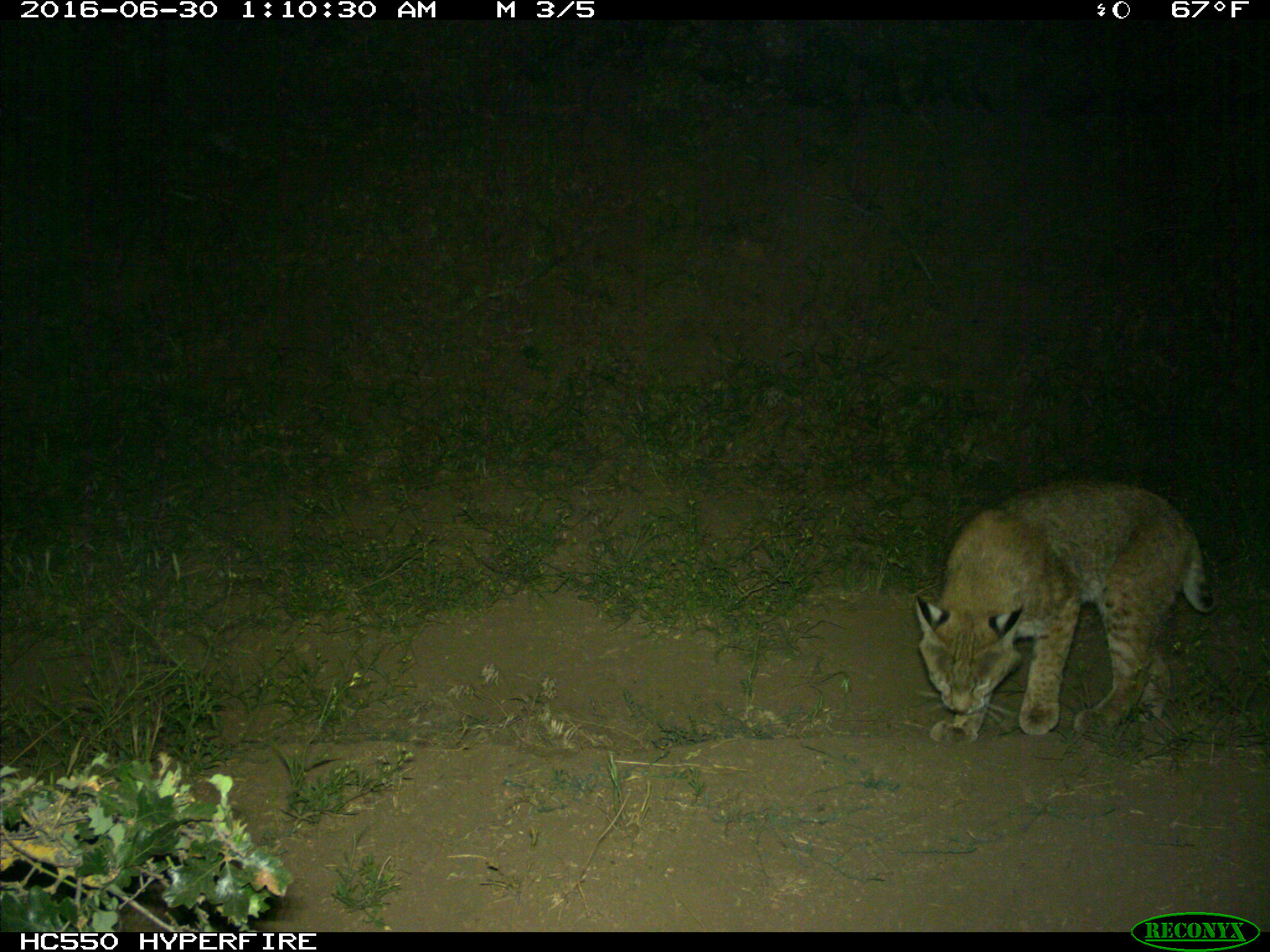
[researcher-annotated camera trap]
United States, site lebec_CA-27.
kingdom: Animalia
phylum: Chordata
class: Mammalia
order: Carnivora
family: Felidae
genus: Lynx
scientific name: Lynx rufus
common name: bobcat